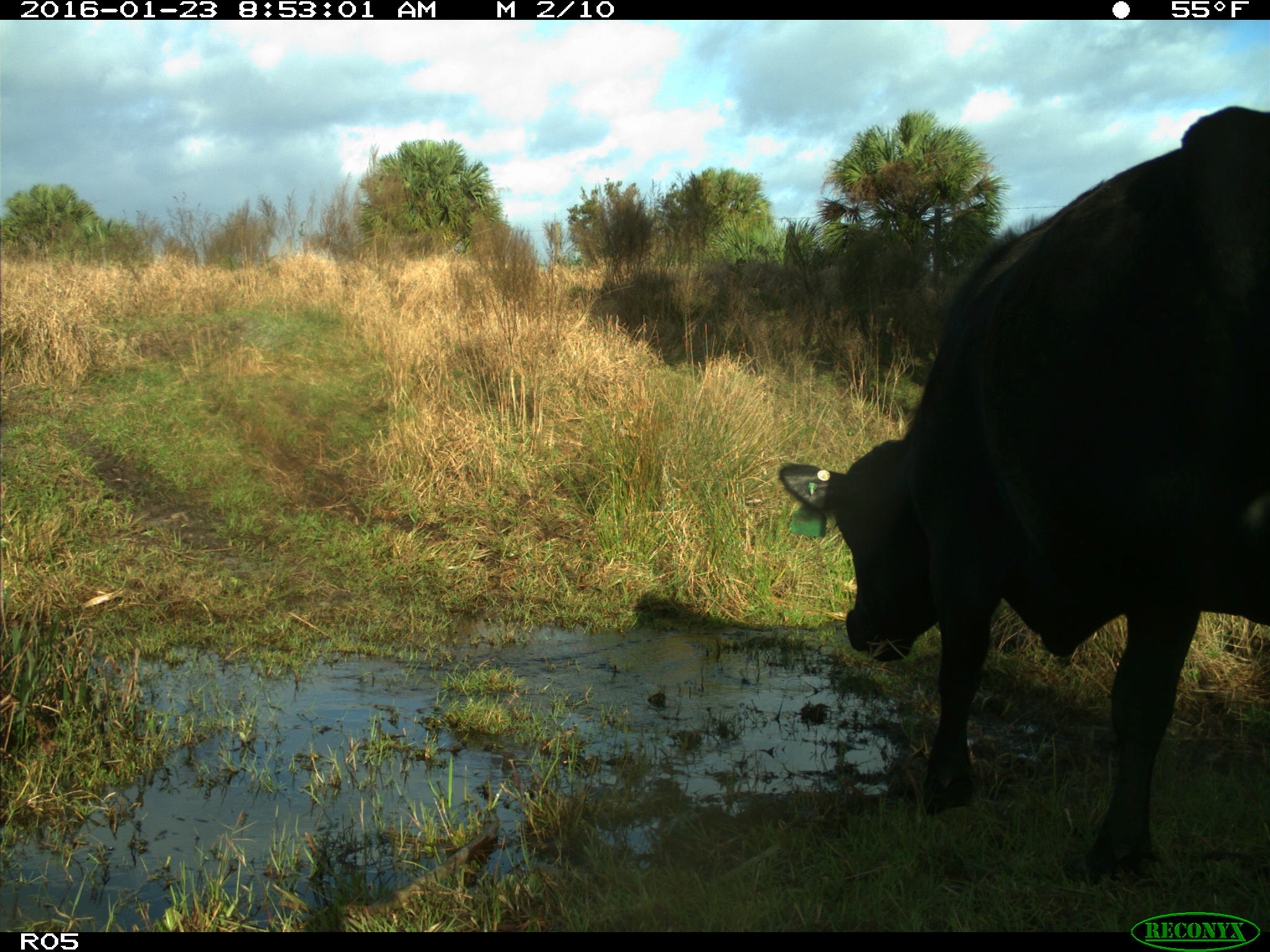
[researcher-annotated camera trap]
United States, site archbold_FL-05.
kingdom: Animalia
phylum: Chordata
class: Mammalia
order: Artiodactyla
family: Bovidae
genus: Bos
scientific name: Bos taurus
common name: domestic cow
Bos taurus (domestic cow).